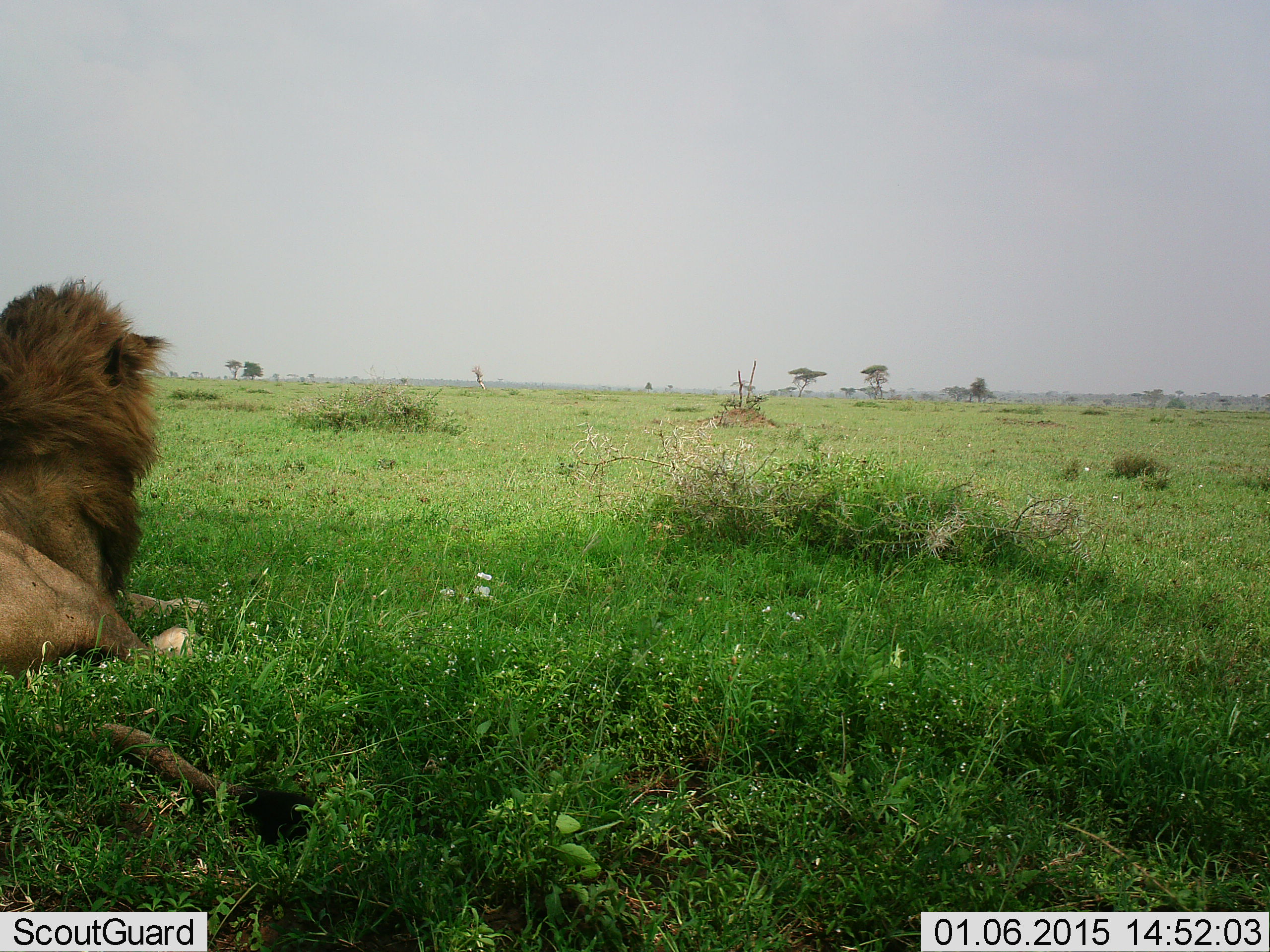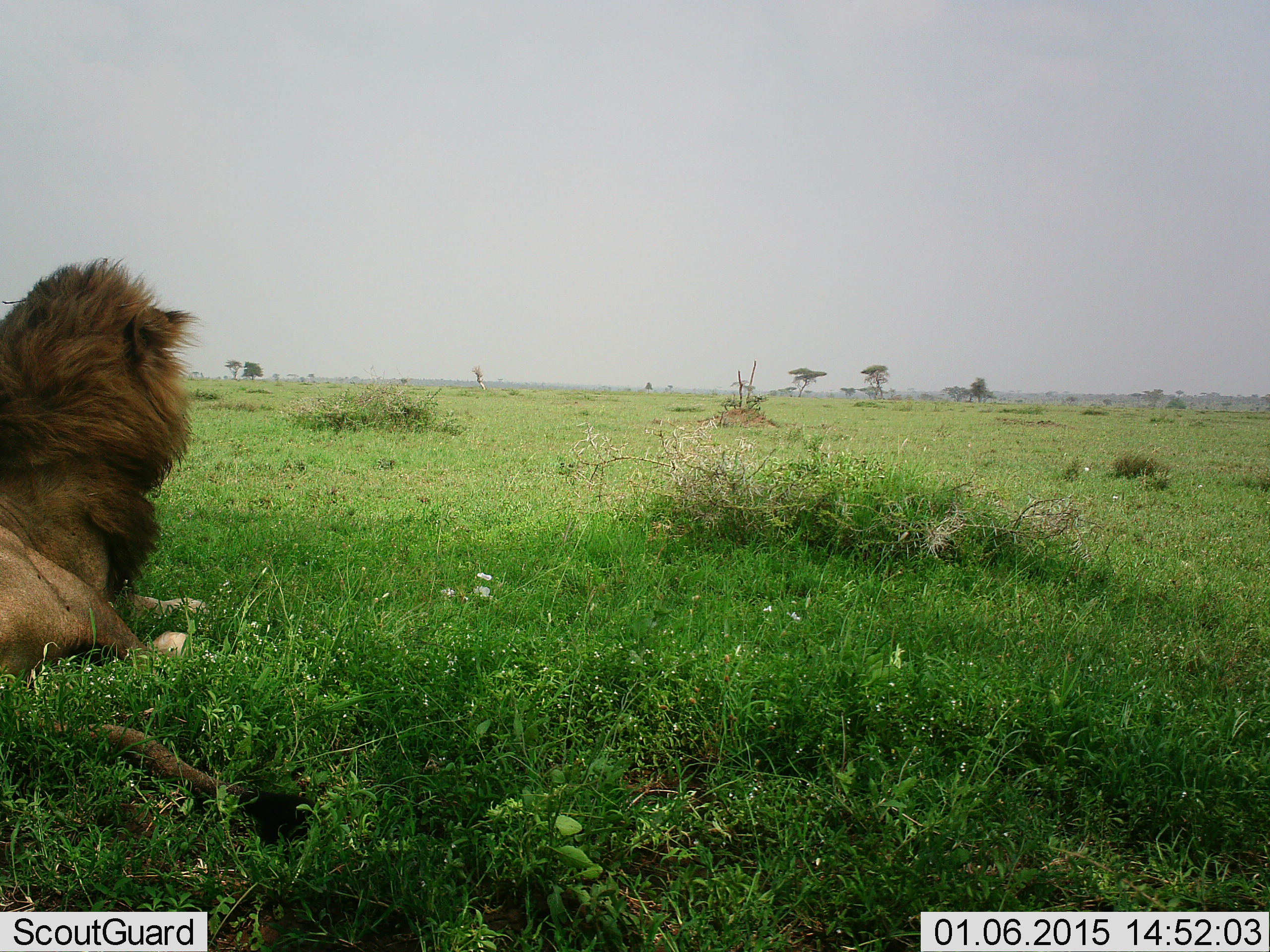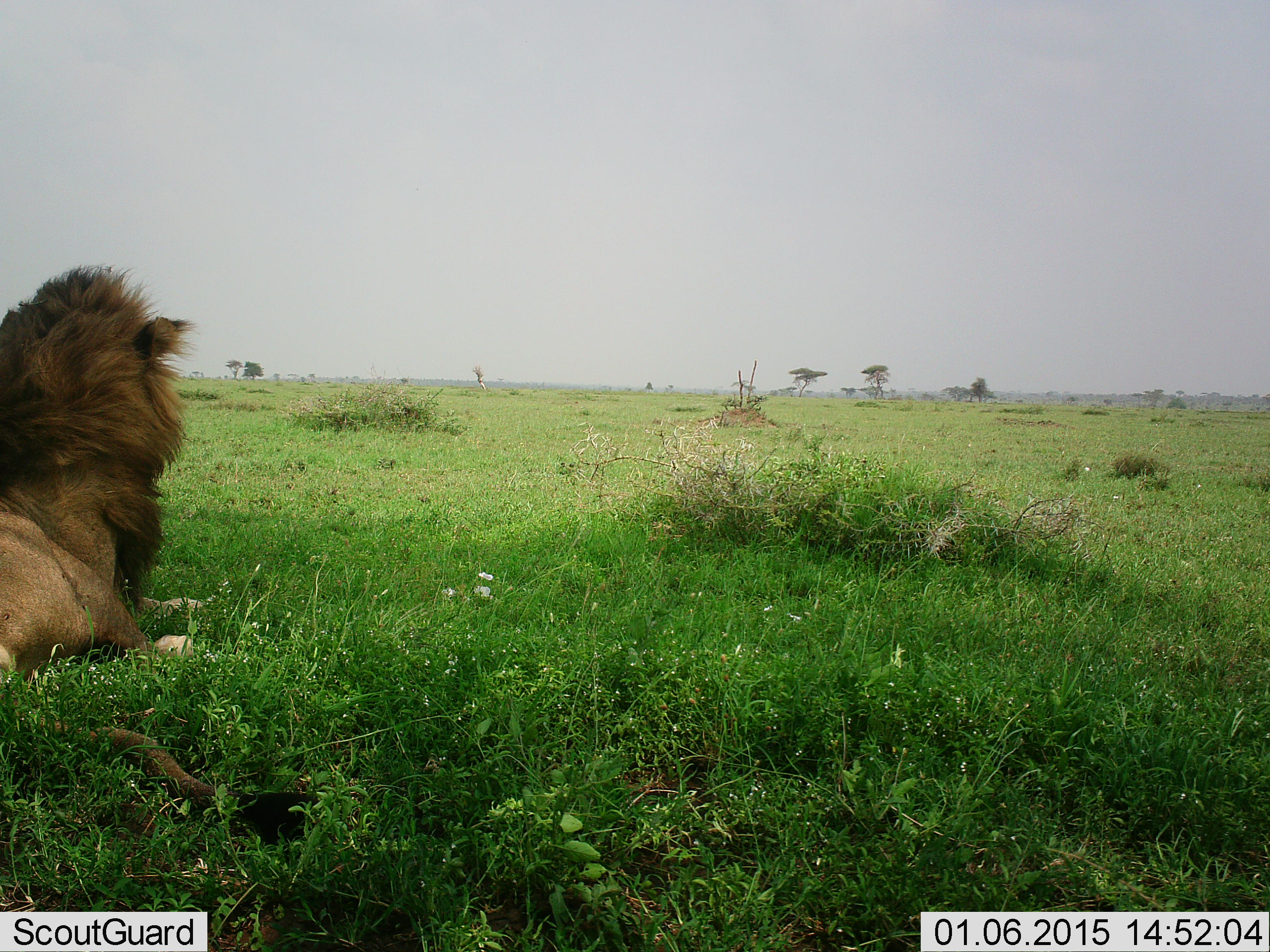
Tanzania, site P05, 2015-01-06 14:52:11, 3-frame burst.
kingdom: Animalia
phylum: Chordata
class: Mammalia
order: Carnivora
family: Felidae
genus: Panthera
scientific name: Panthera leo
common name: lion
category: lionmale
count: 1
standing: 0%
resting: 100%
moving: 0%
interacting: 0%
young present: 0%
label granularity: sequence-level